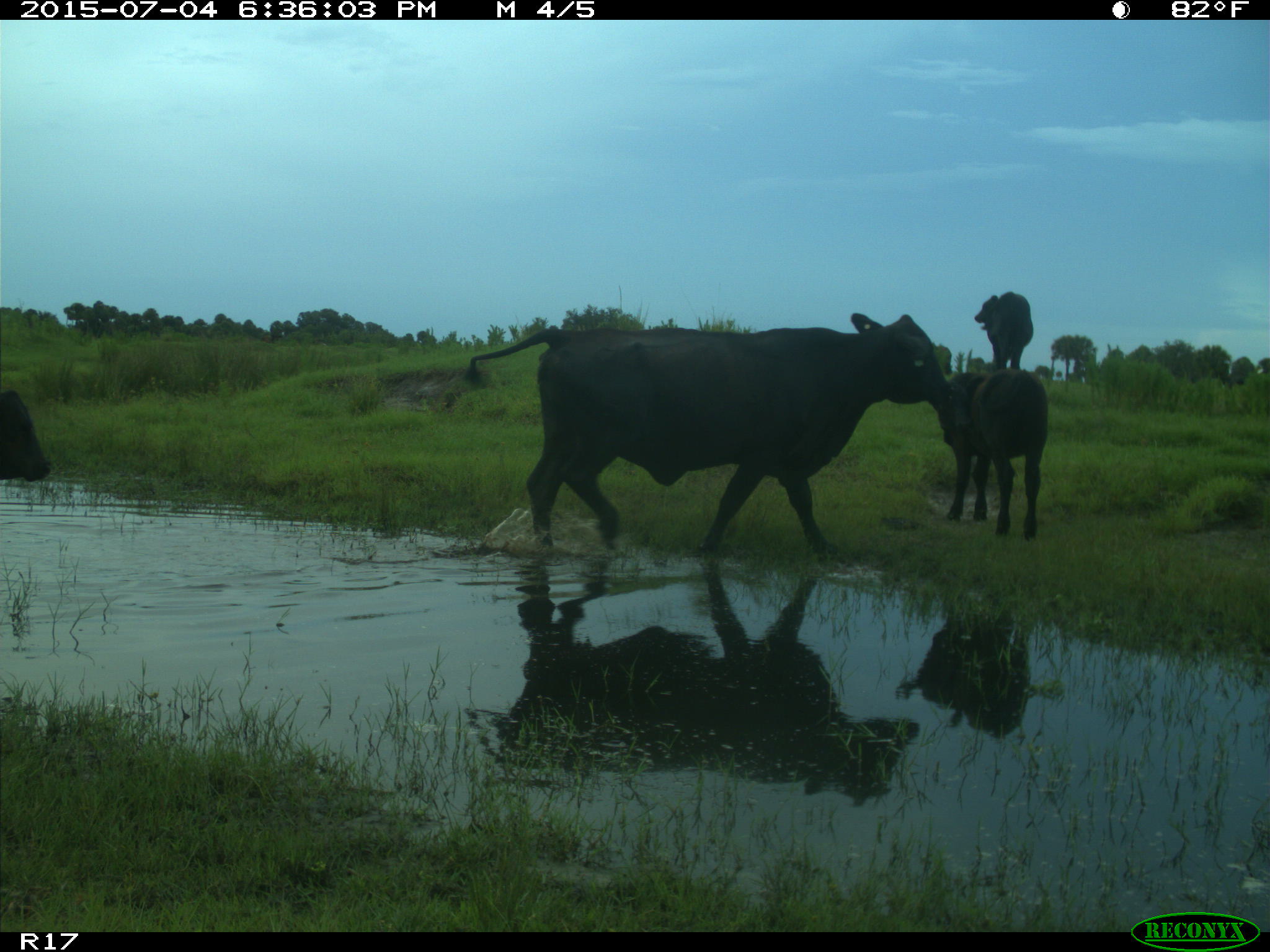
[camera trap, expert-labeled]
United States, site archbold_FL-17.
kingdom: Animalia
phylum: Chordata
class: Mammalia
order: Artiodactyla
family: Bovidae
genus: Bos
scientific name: Bos taurus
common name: domestic cow